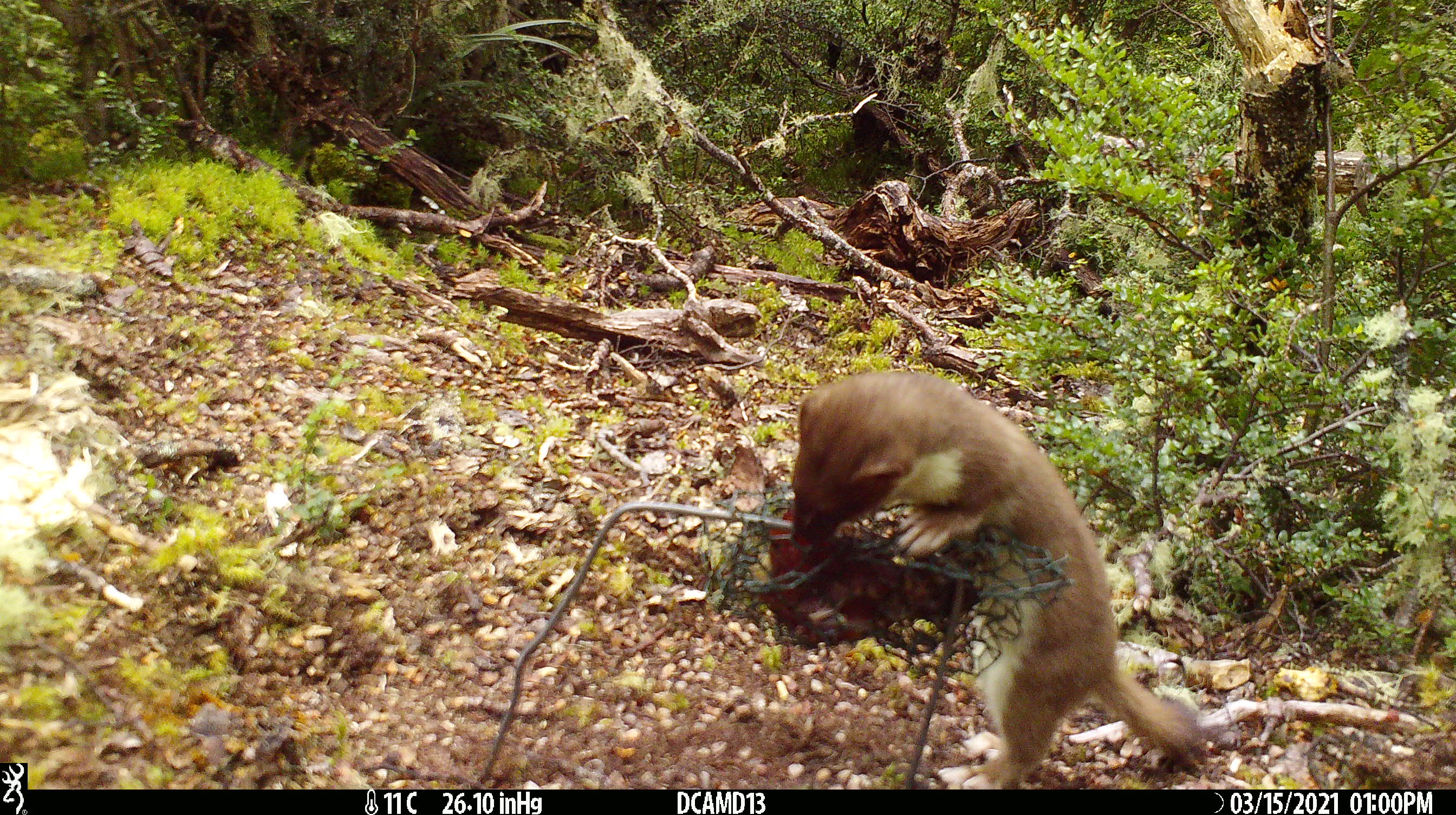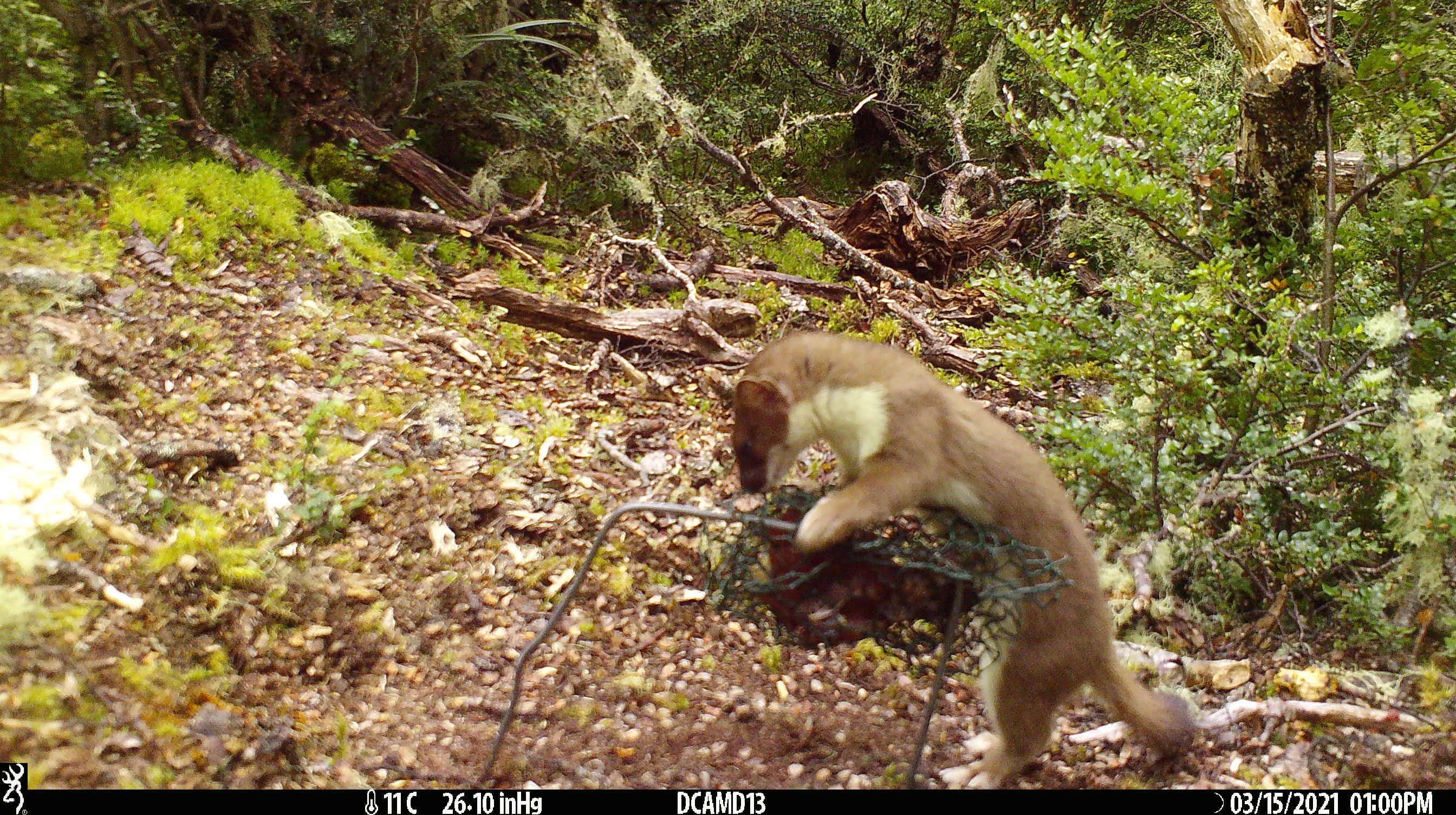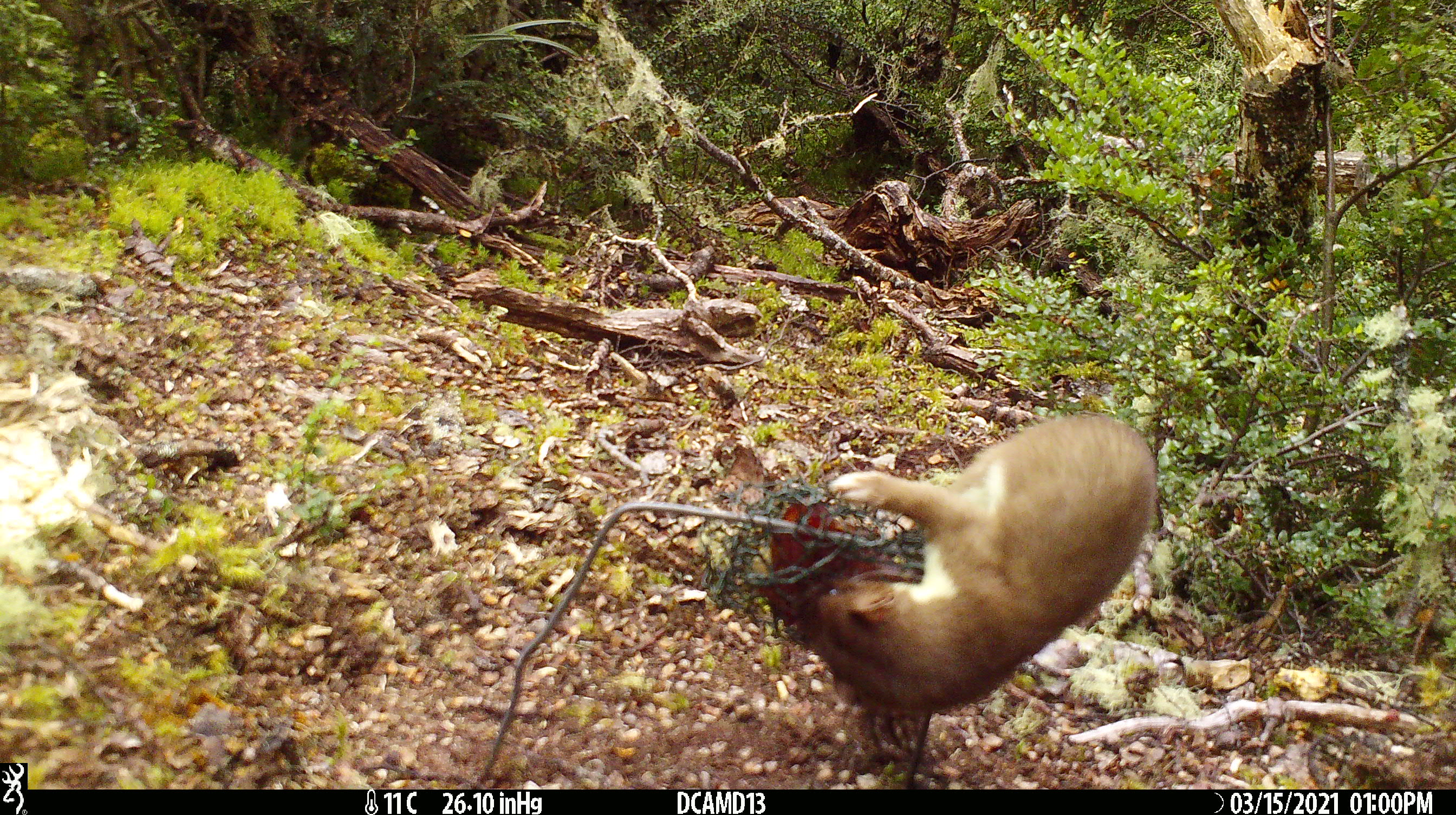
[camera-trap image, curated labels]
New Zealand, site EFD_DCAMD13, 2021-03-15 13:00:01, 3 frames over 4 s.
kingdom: Animalia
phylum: Chordata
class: Mammalia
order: Carnivora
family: Mustelidae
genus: Mustela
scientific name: Mustela erminea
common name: stoat